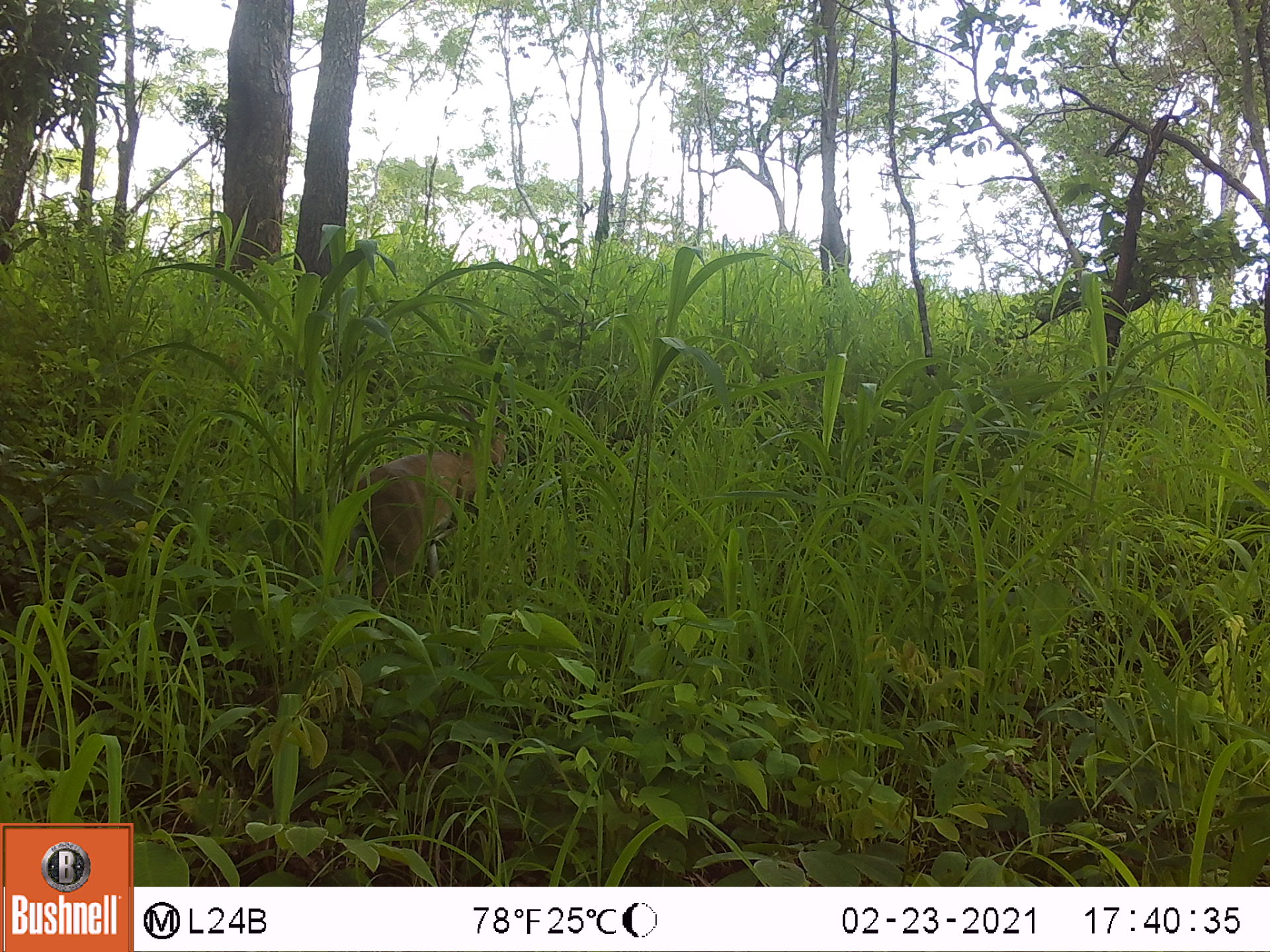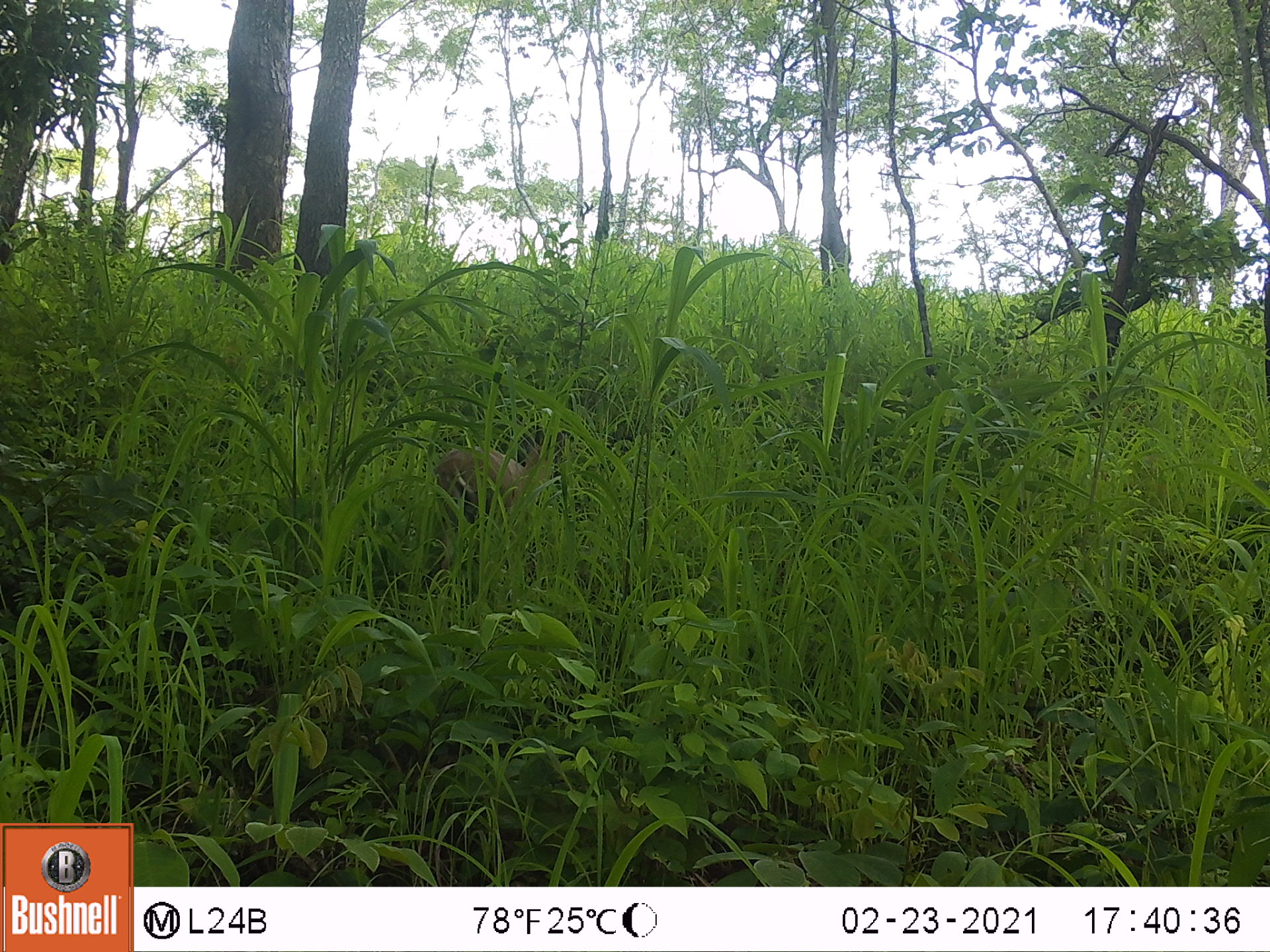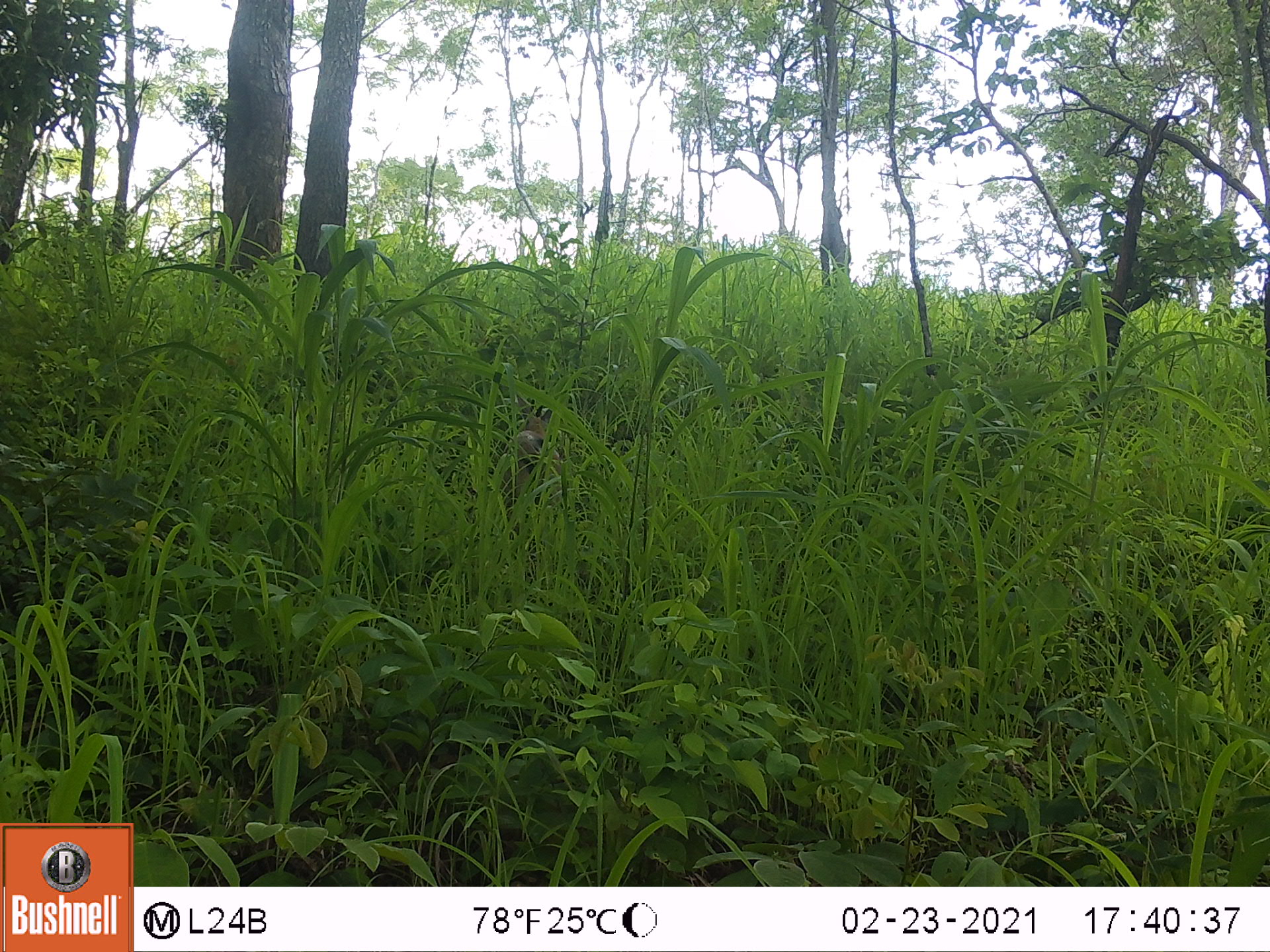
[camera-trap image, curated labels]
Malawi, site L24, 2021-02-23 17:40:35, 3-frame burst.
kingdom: Animalia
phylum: Chordata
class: Mammalia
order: Artiodactyla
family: Bovidae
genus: Sylvicapra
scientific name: Sylvicapra grimmia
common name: common duiker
Common duiker (Sylvicapra grimmia), count 1.